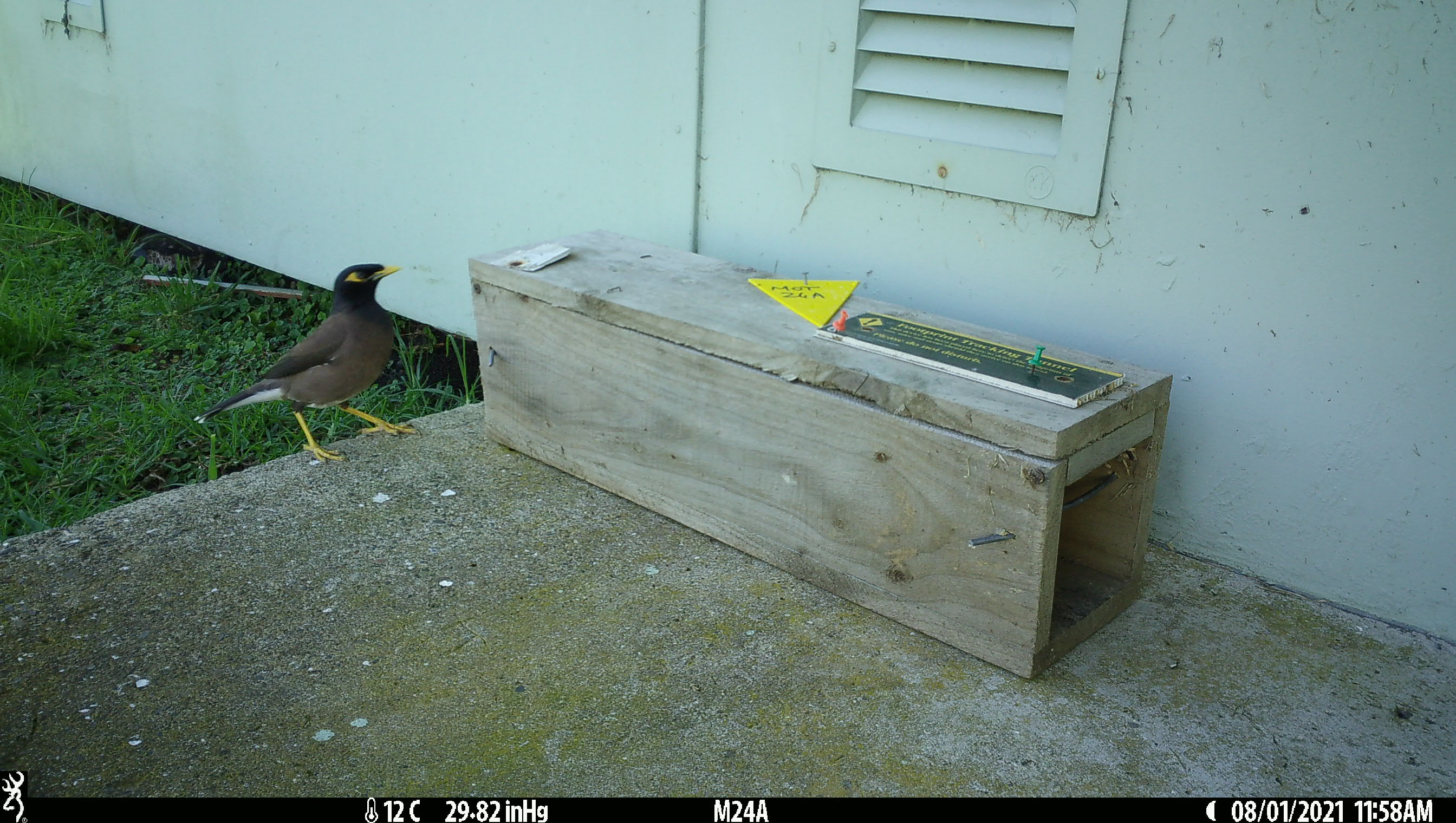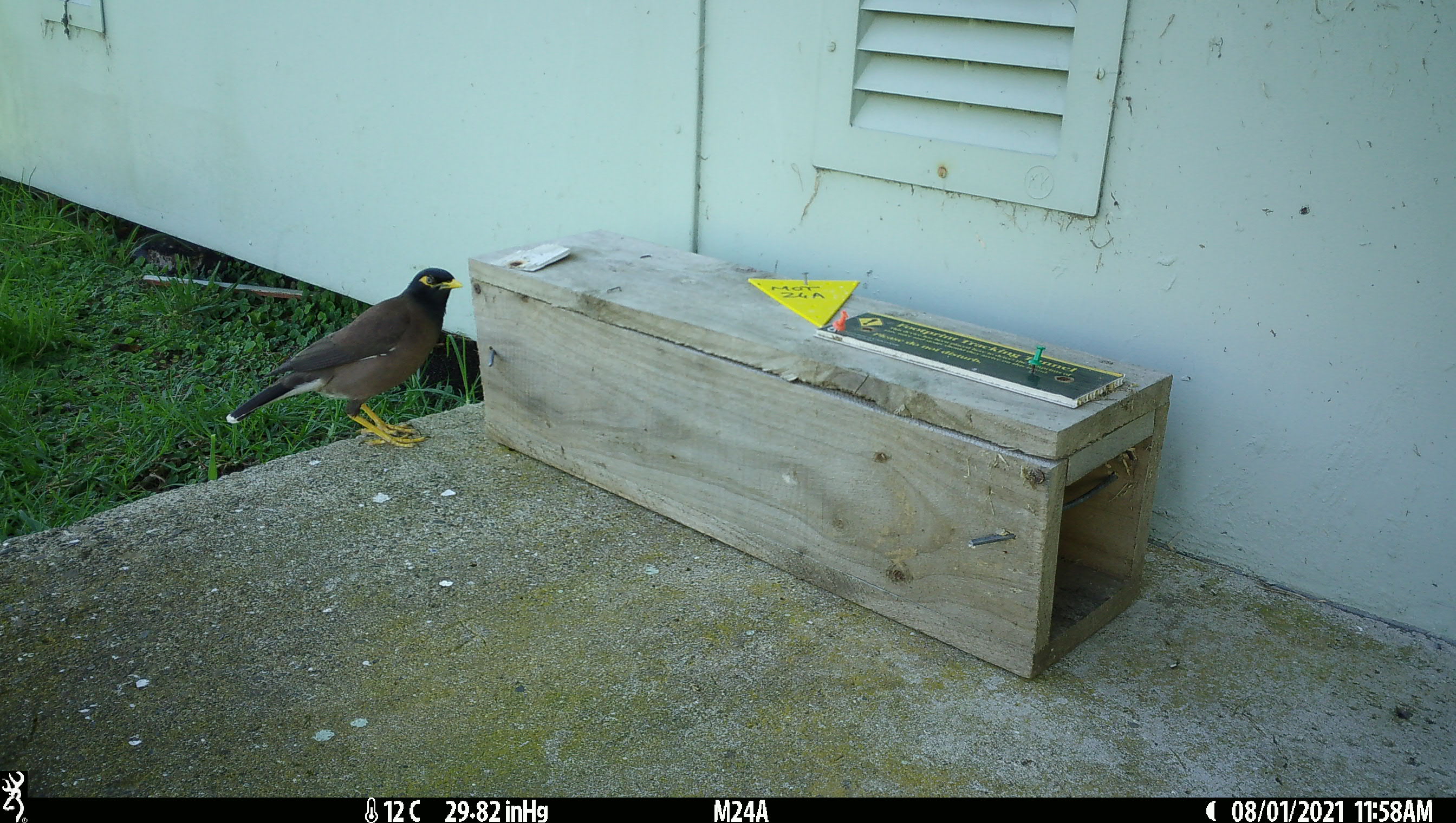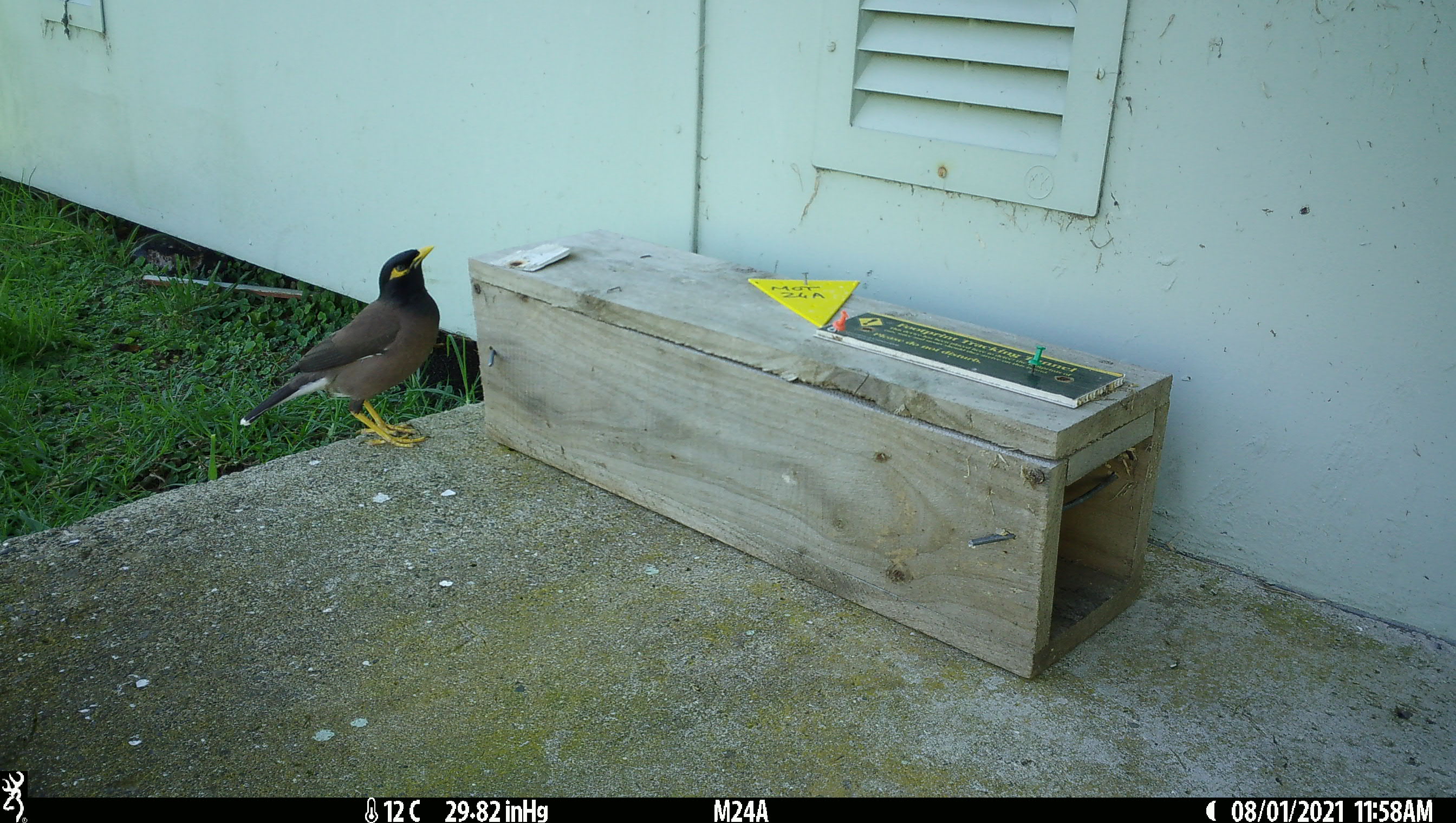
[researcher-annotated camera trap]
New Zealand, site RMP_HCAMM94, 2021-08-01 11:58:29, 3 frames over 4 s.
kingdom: Animalia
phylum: Chordata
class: Aves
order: Passeriformes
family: Sturnidae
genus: Acridotheres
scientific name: Acridotheres tristis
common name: common myna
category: myna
Myna (common myna) (Acridotheres tristis).